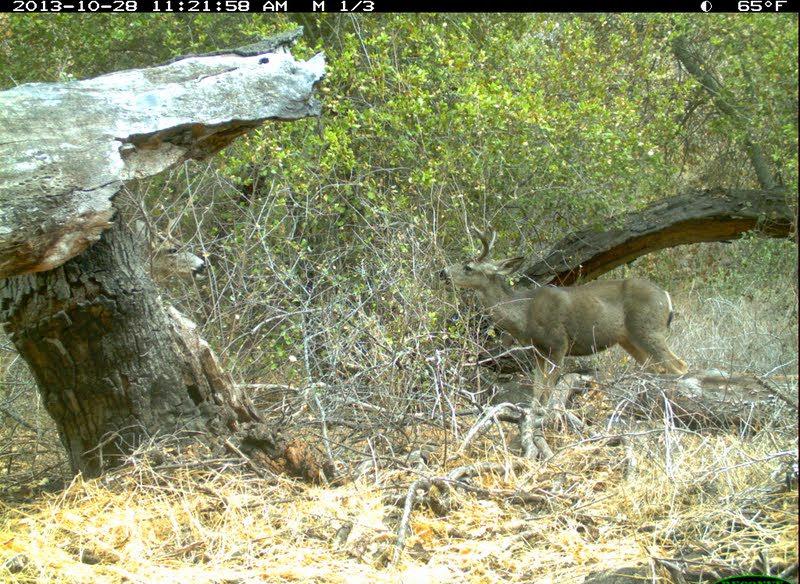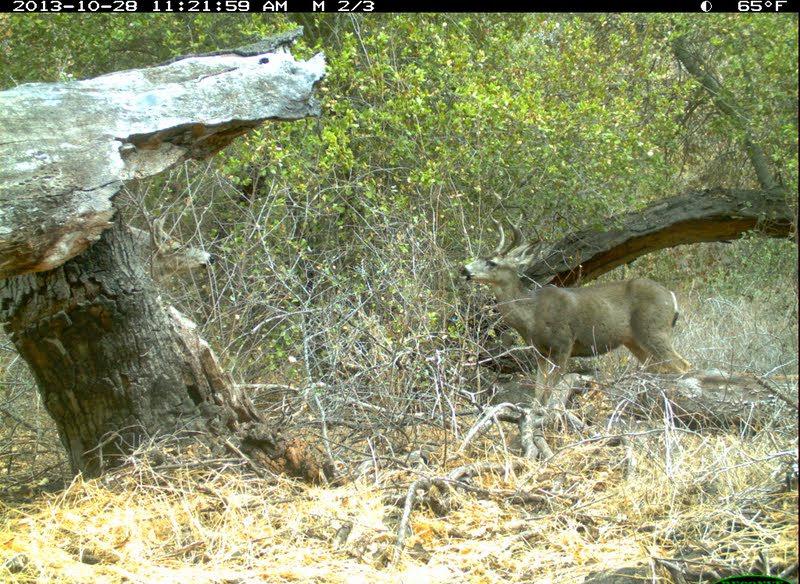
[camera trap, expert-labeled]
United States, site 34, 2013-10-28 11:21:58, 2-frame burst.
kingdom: Animalia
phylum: Chordata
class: Mammalia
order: Artiodactyla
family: Cervidae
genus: Odocoileus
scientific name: Odocoileus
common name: deer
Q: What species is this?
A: Deer (Odocoileus).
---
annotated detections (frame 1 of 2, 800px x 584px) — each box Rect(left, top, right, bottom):
deer: Rect(433, 217, 690, 396)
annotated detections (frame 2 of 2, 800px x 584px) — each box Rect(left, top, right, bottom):
deer: Rect(456, 213, 694, 410)